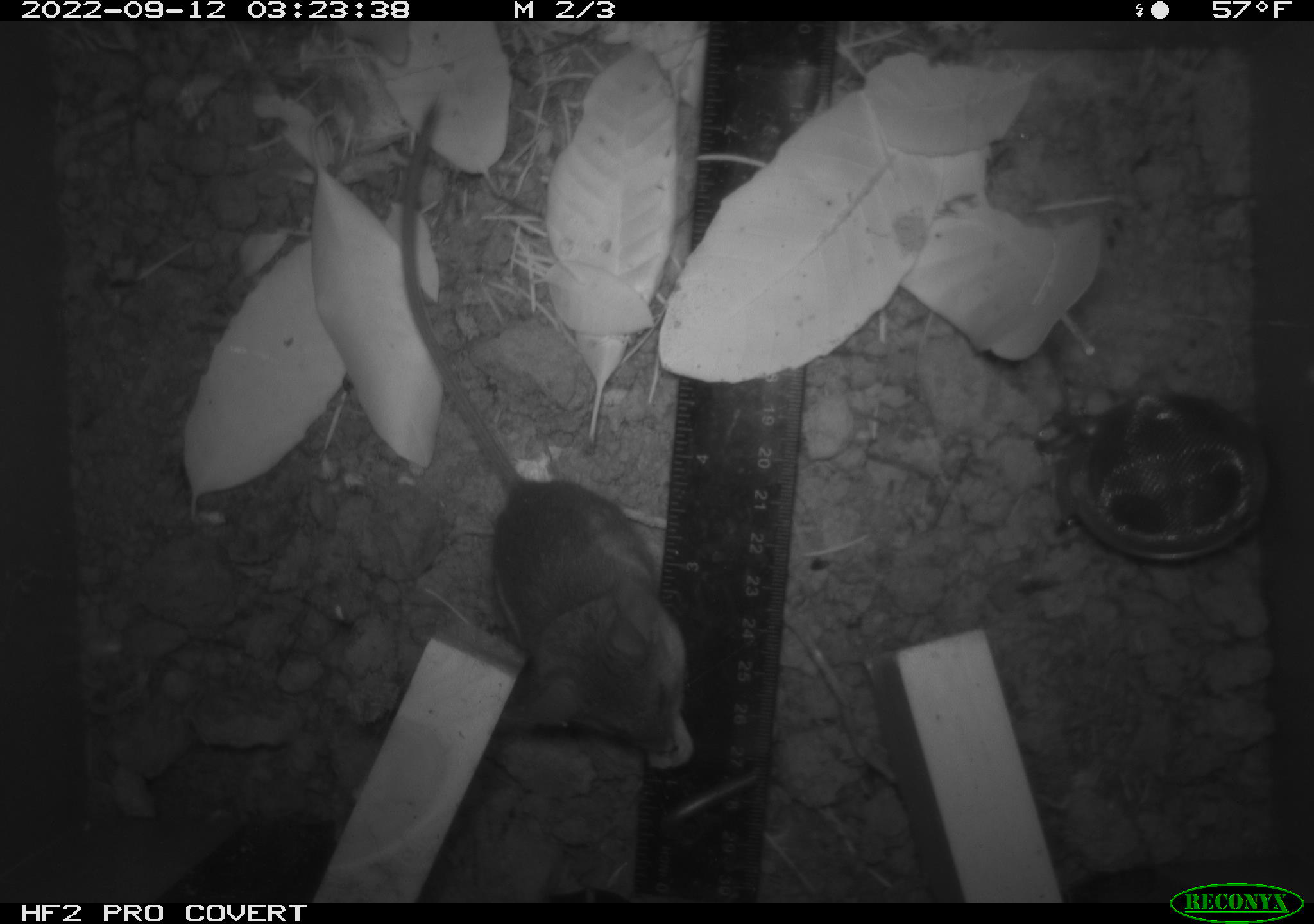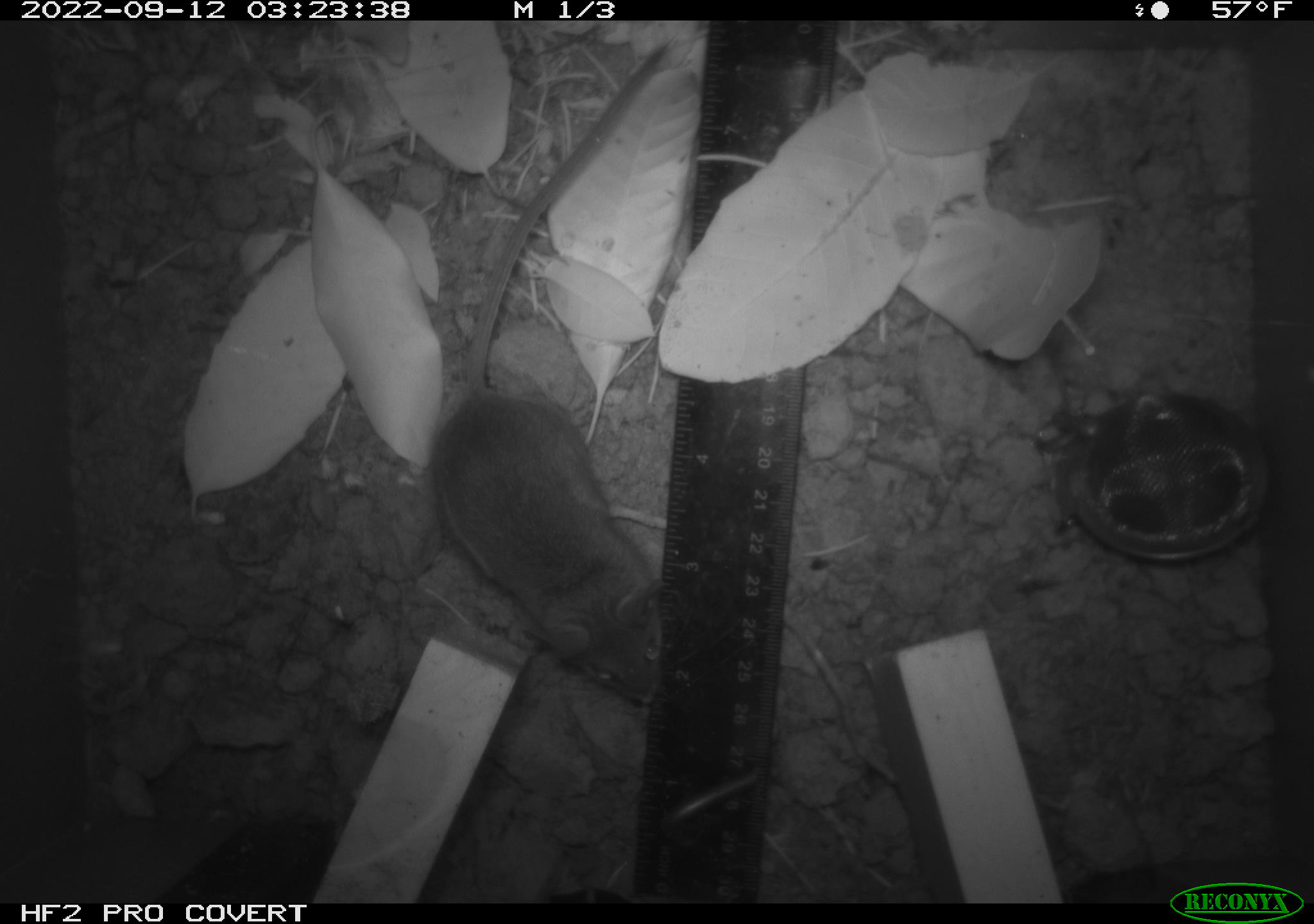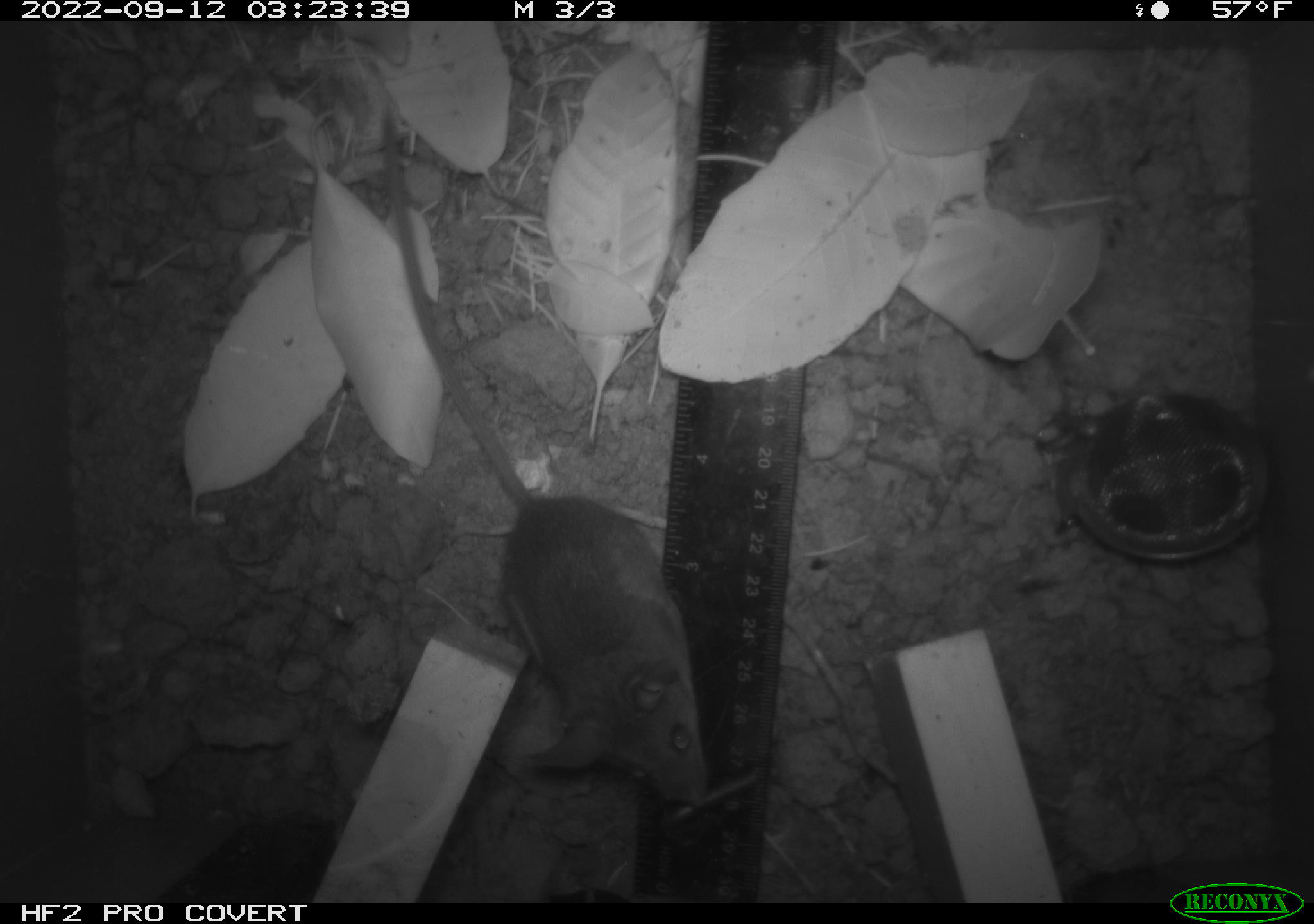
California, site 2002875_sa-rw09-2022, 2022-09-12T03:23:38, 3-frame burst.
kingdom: Animalia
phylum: Chordata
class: Mammalia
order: Rodentia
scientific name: Rodentia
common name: rodent